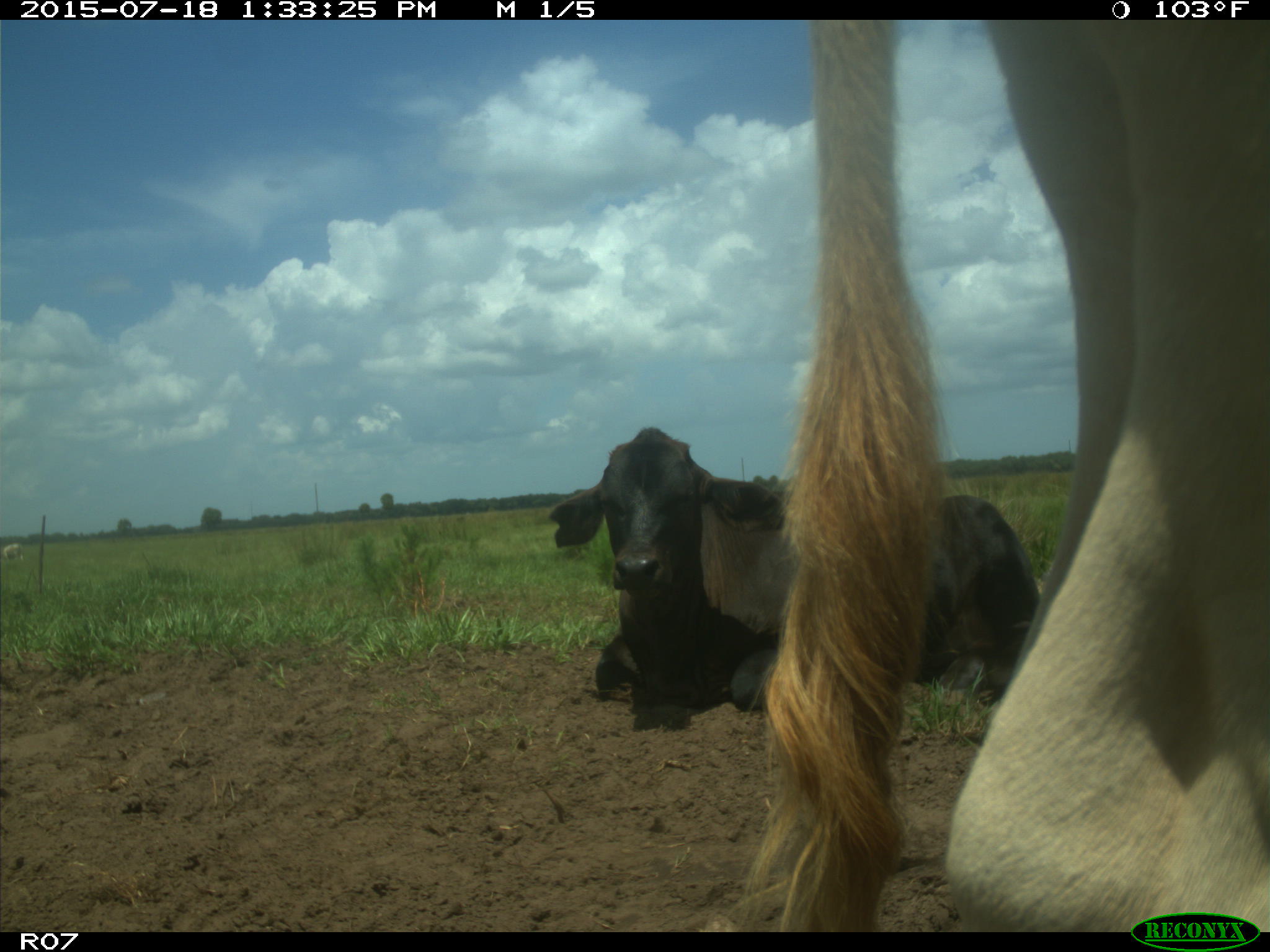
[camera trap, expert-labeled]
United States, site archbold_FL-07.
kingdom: Animalia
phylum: Chordata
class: Mammalia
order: Artiodactyla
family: Bovidae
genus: Bos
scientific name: Bos taurus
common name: domestic cow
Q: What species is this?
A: Bos taurus (domestic cow).